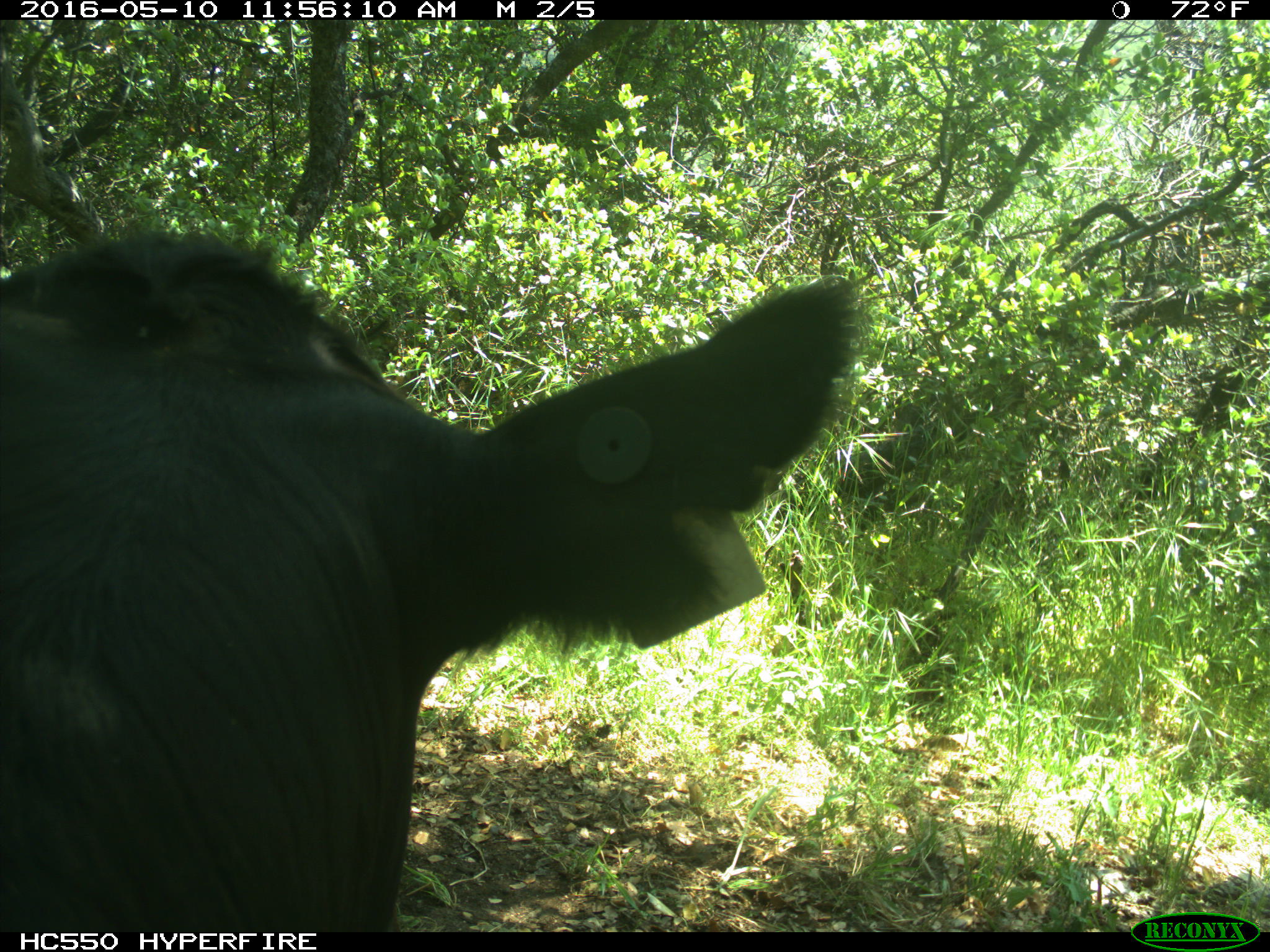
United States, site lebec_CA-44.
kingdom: Animalia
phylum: Chordata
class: Mammalia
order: Artiodactyla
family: Bovidae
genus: Bos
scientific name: Bos taurus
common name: domestic cow